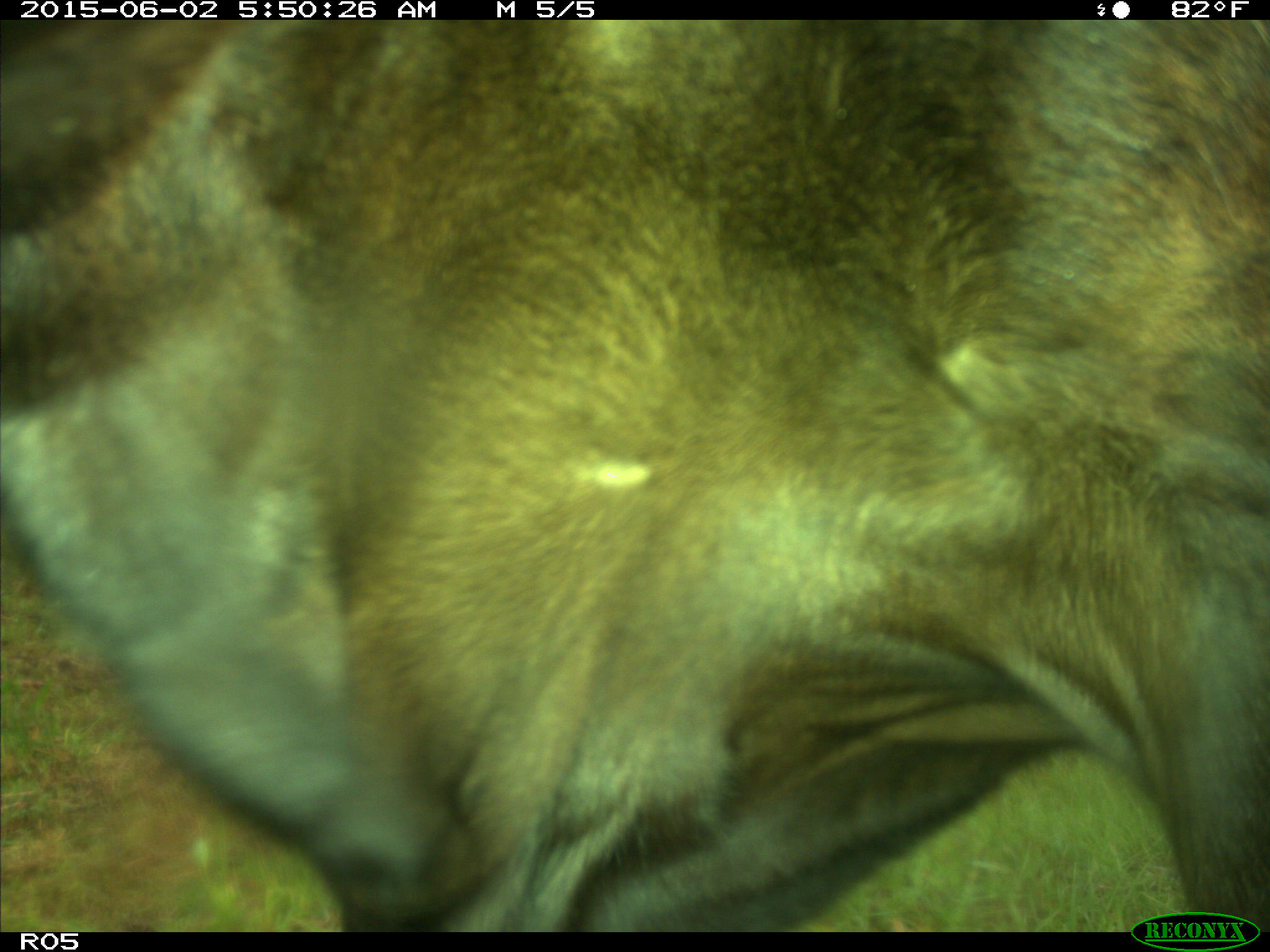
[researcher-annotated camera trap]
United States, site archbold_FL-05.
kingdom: Animalia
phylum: Chordata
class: Mammalia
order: Artiodactyla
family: Bovidae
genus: Bos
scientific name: Bos taurus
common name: domestic cow